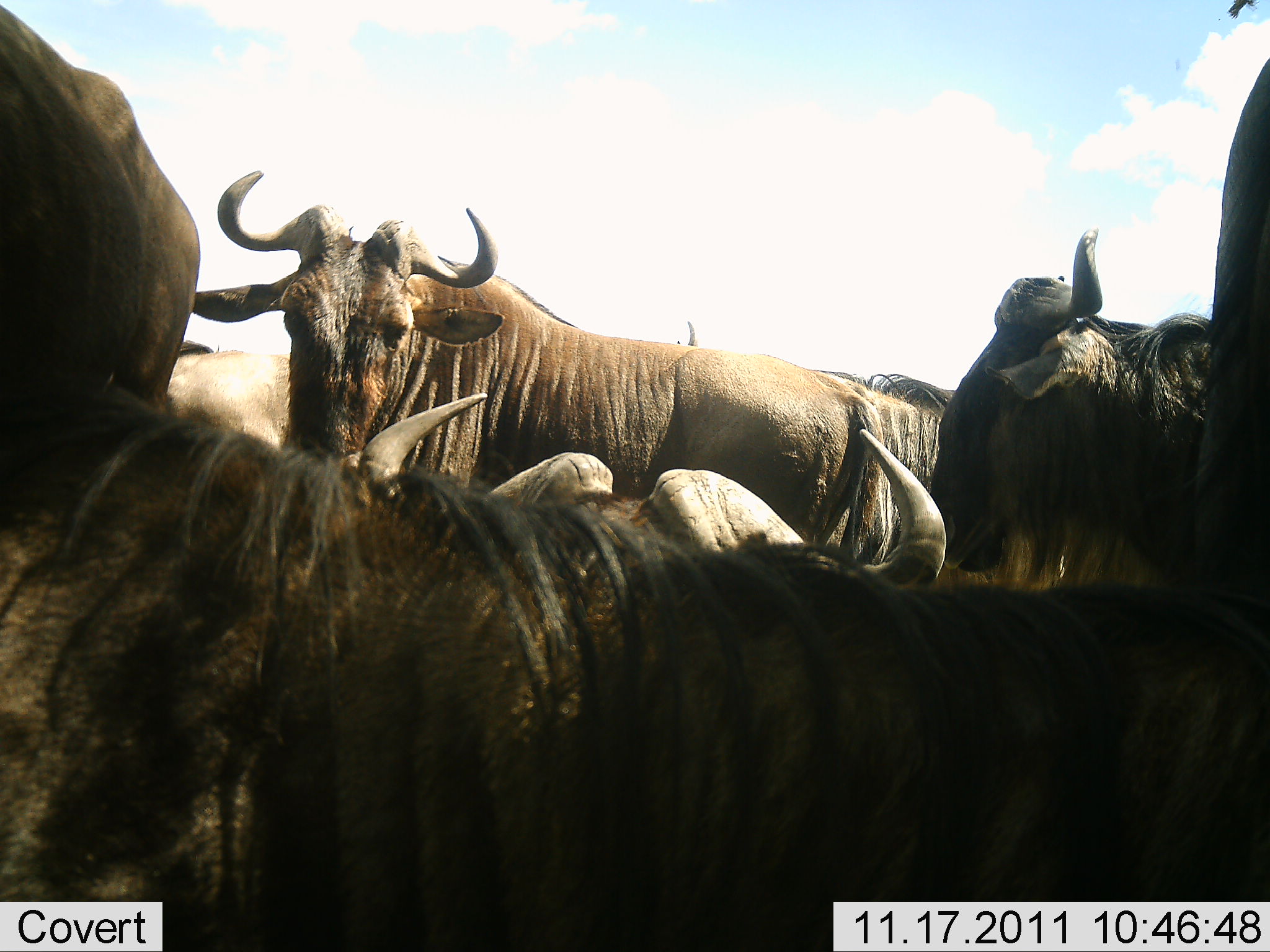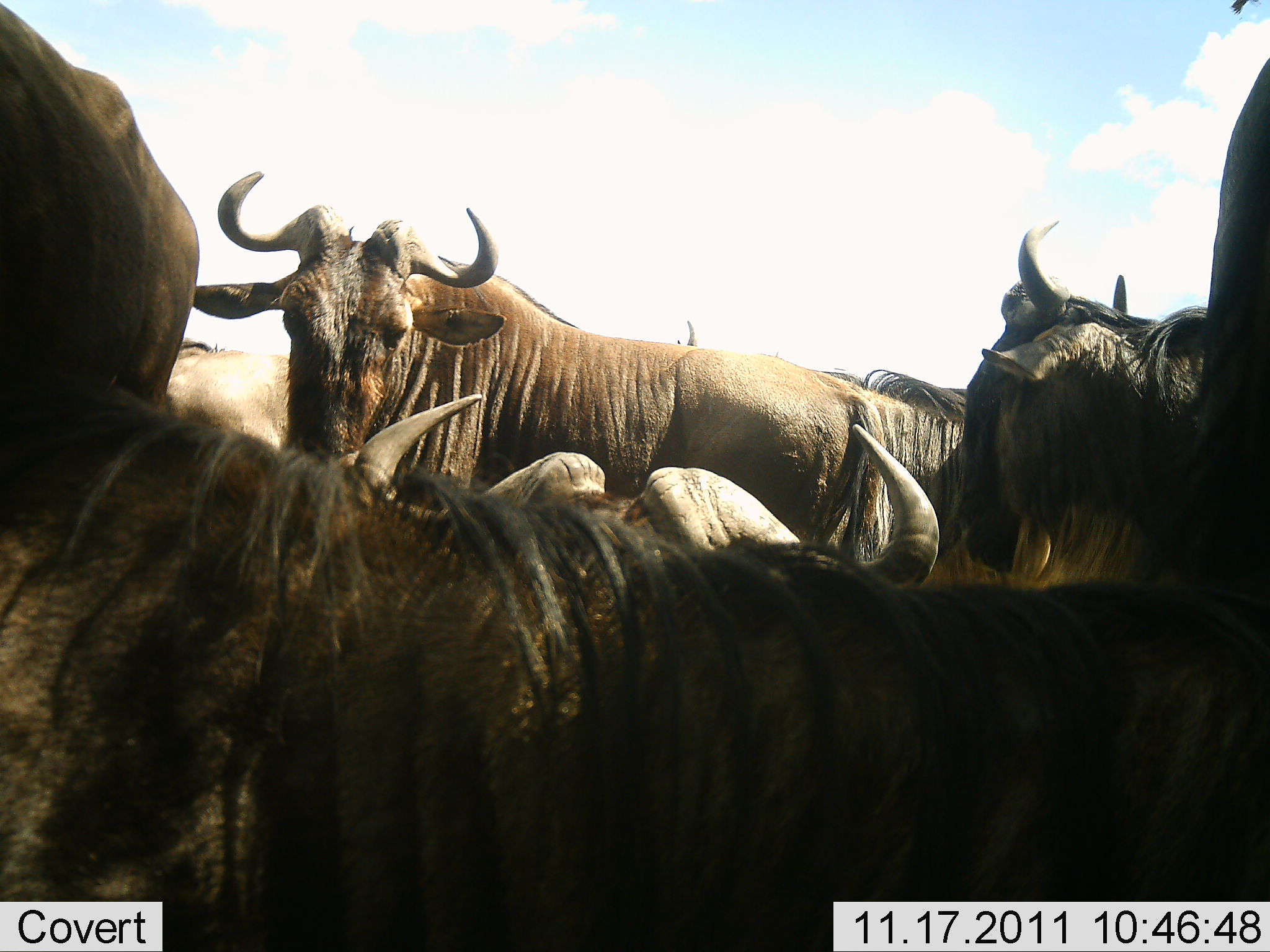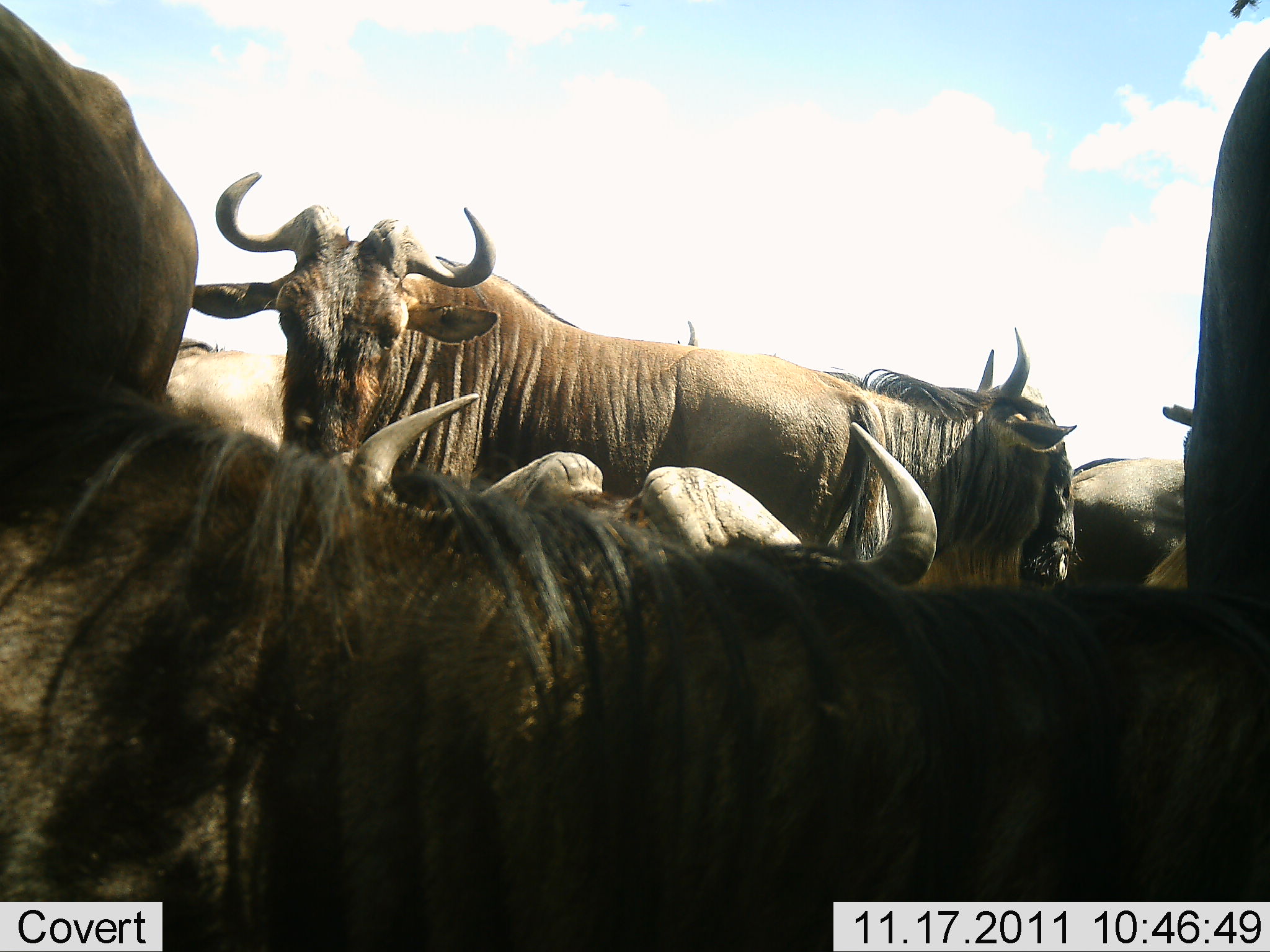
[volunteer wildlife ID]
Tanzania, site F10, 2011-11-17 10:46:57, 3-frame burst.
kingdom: Animalia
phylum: Chordata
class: Mammalia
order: Artiodactyla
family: Bovidae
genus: Connochaetes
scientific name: Connochaetes taurinus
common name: blue wildebeest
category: wildebeest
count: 7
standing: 55%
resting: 45%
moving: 18%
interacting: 36%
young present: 0%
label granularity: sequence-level